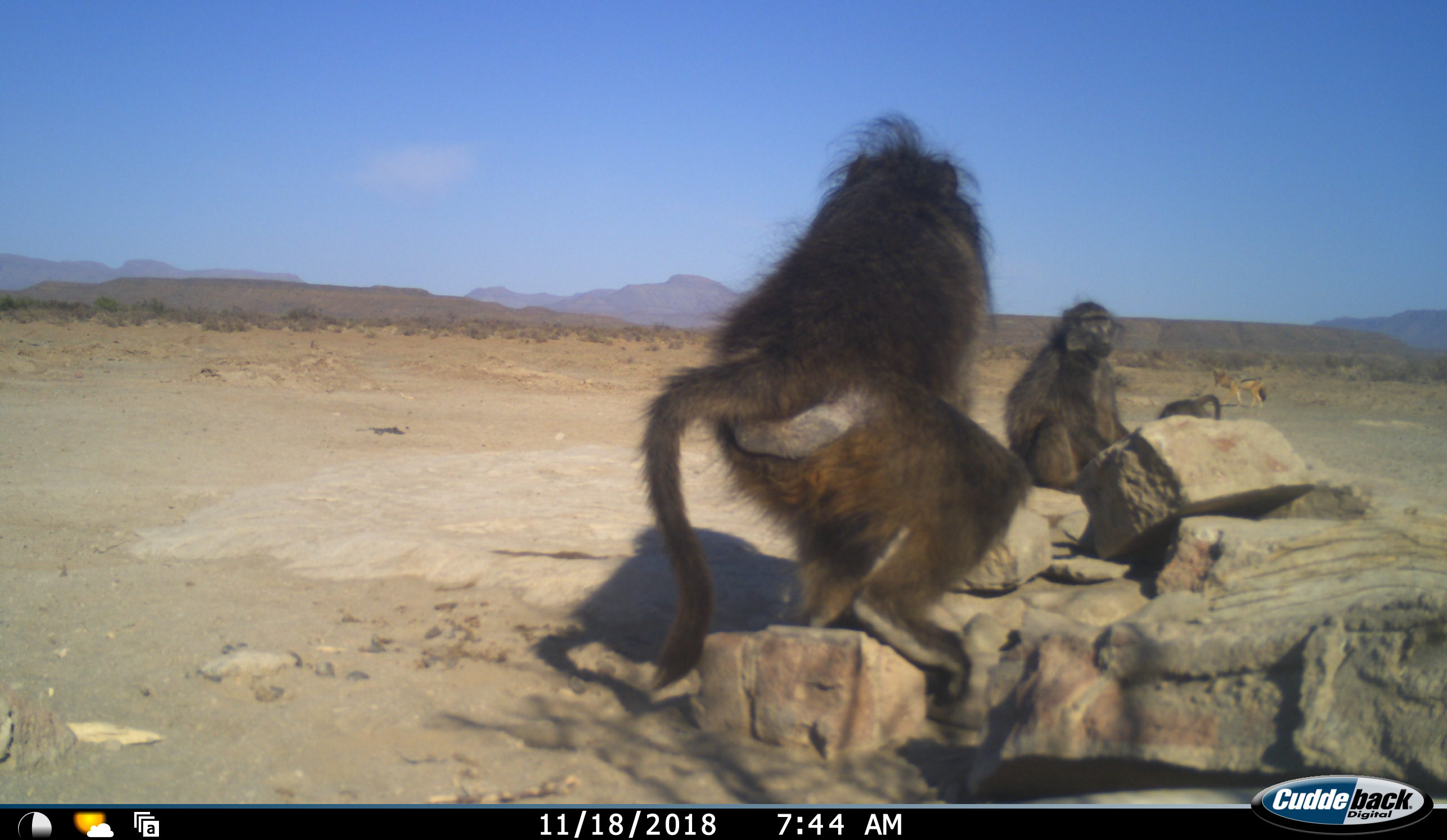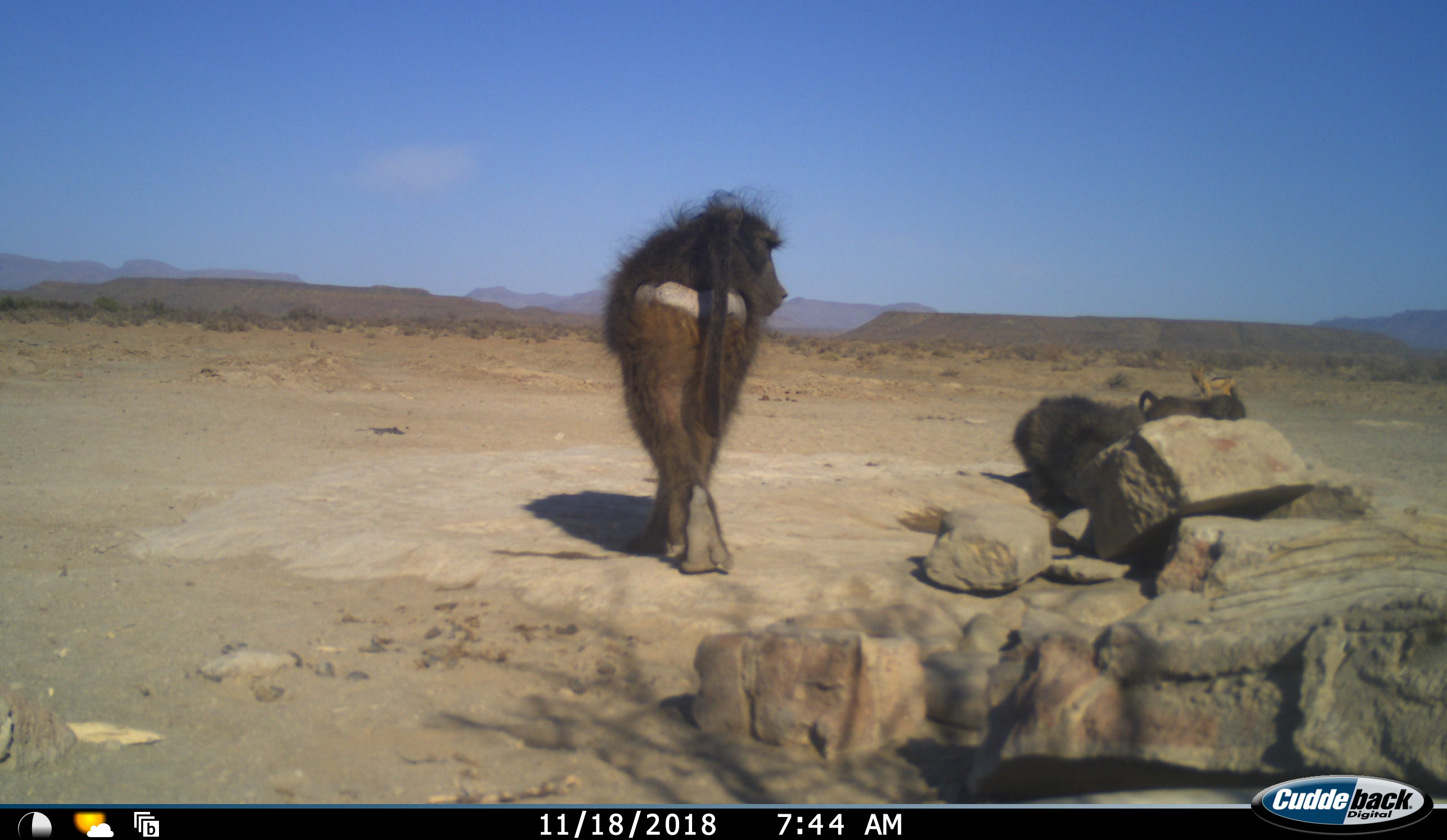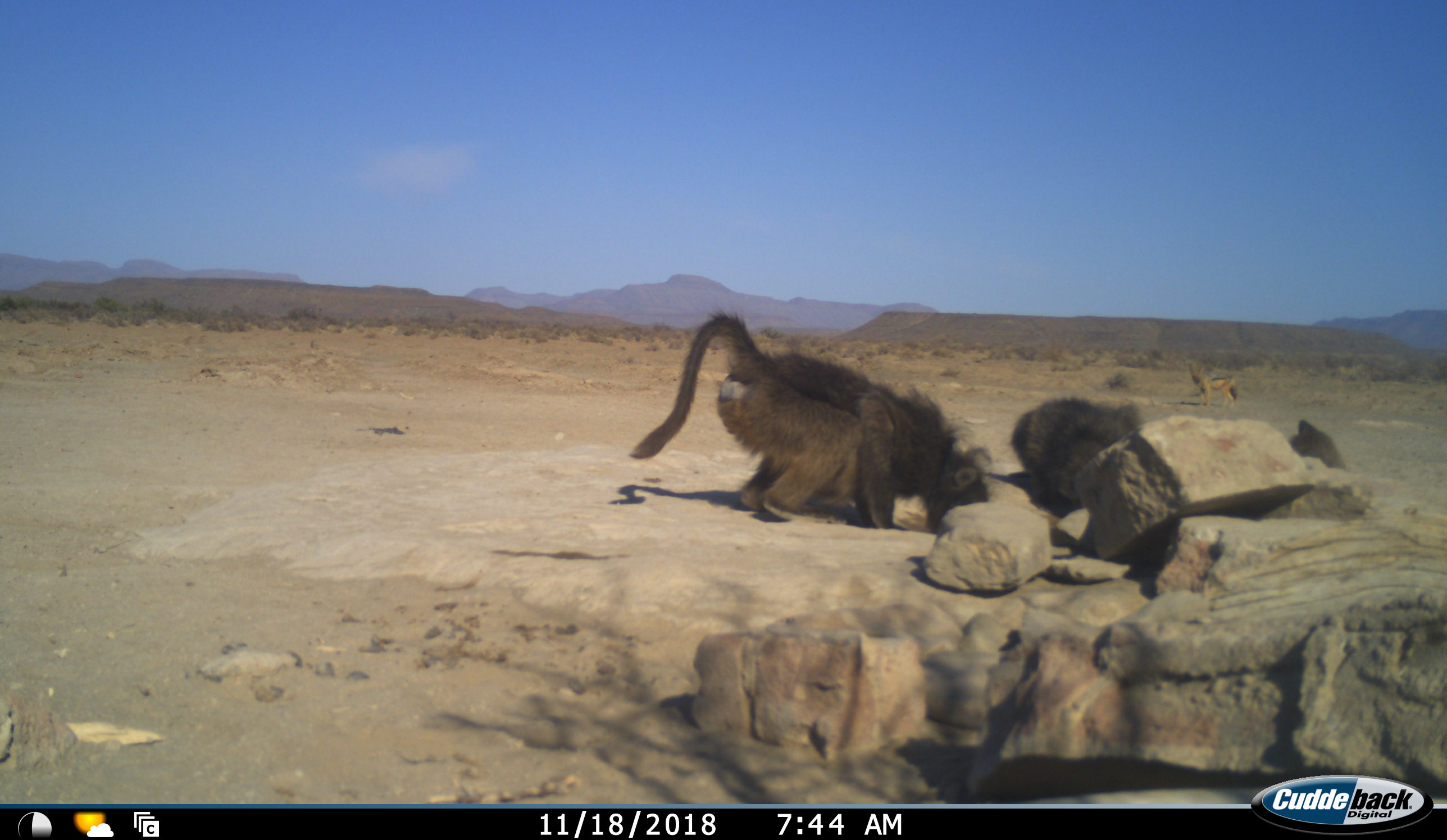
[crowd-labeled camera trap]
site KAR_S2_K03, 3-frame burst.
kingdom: Animalia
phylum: Chordata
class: Mammalia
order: Primates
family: Cercopithecidae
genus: Papio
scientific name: Papio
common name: baboon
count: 3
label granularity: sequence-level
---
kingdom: Animalia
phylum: Chordata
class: Mammalia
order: Carnivora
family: Canidae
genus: Lupulella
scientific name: Lupulella mesomelas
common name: black-backed jackal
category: jackalblackbacked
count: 1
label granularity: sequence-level